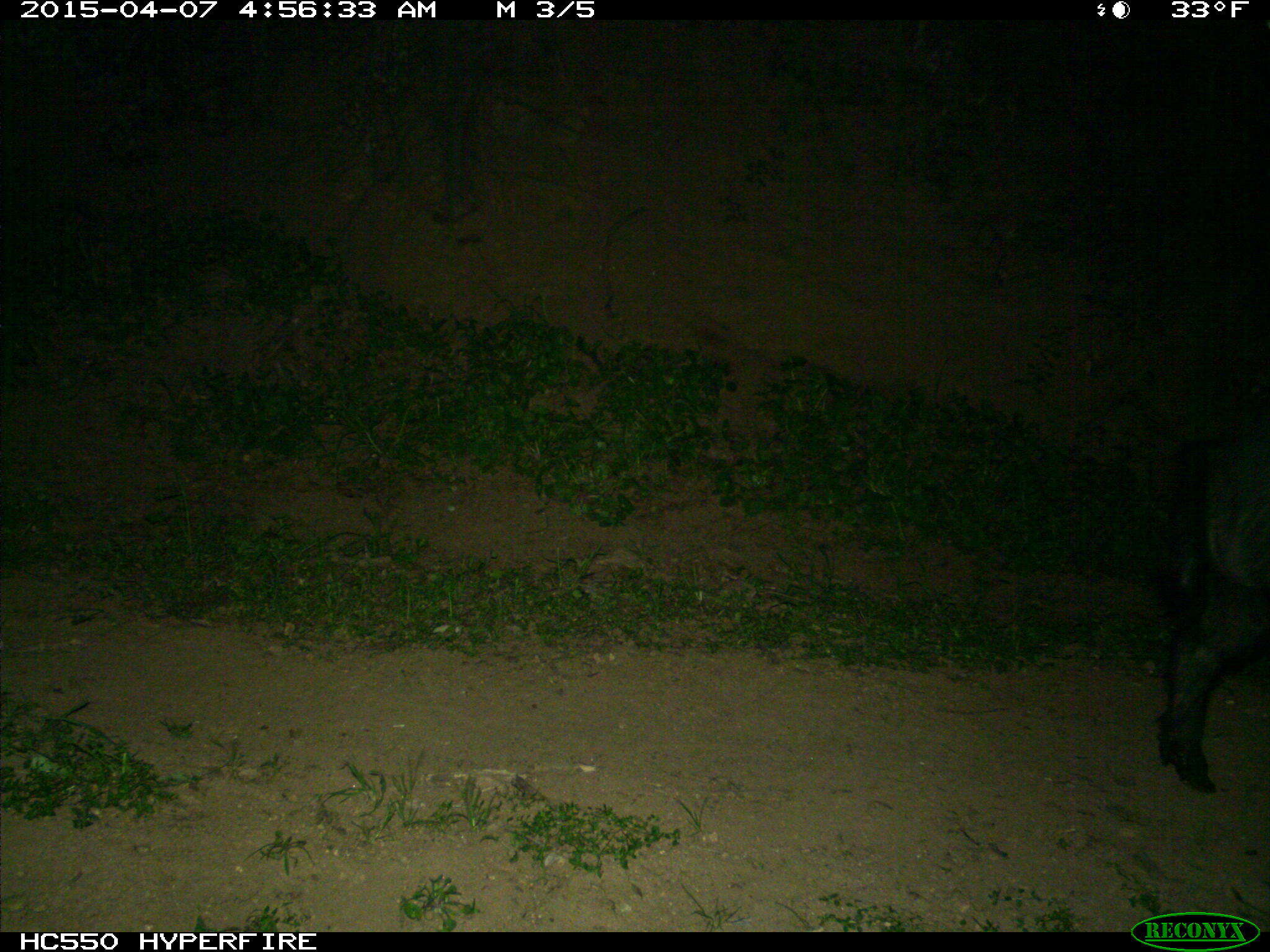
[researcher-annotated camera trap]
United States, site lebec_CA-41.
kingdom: Animalia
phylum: Chordata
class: Mammalia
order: Artiodactyla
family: Suidae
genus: Sus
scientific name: Sus scrofa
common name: wild boar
Sus scrofa (wild boar).